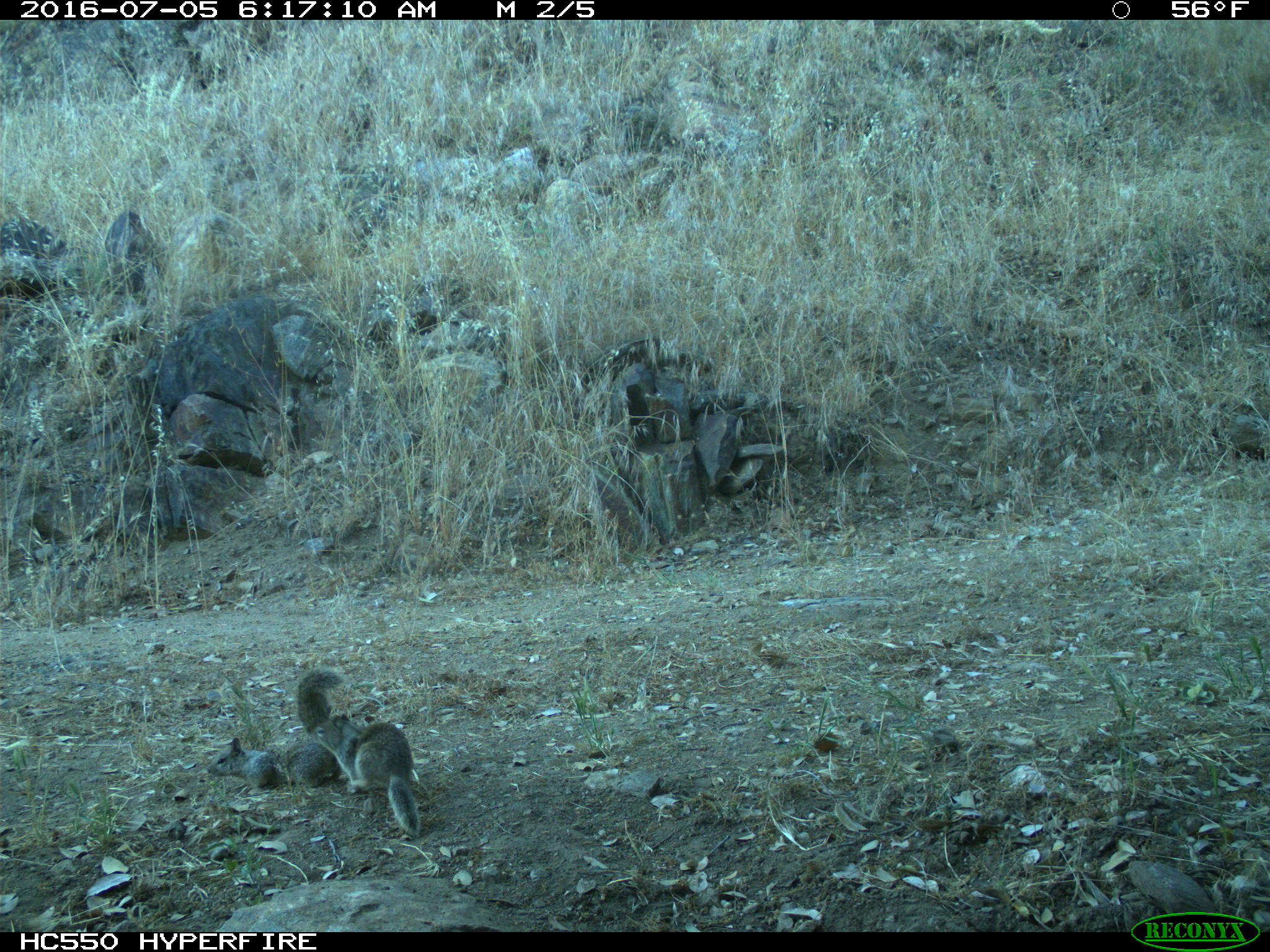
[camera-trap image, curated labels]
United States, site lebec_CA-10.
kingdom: Animalia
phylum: Chordata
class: Mammalia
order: Rodentia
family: Sciuridae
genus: Otospermophilus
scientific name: Otospermophilus beecheyi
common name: california ground squirrel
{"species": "Otospermophilus beecheyi (california ground squirrel)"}